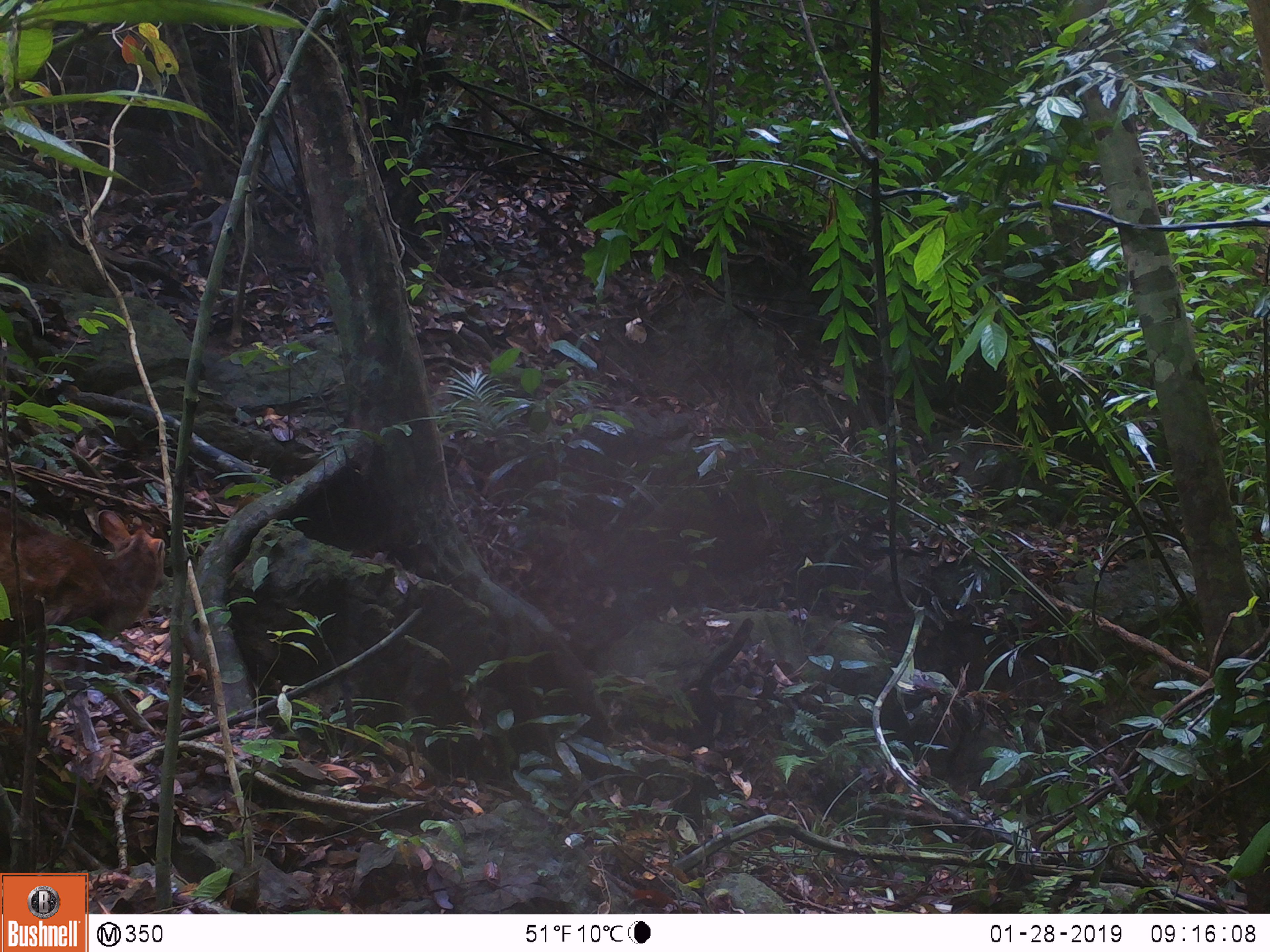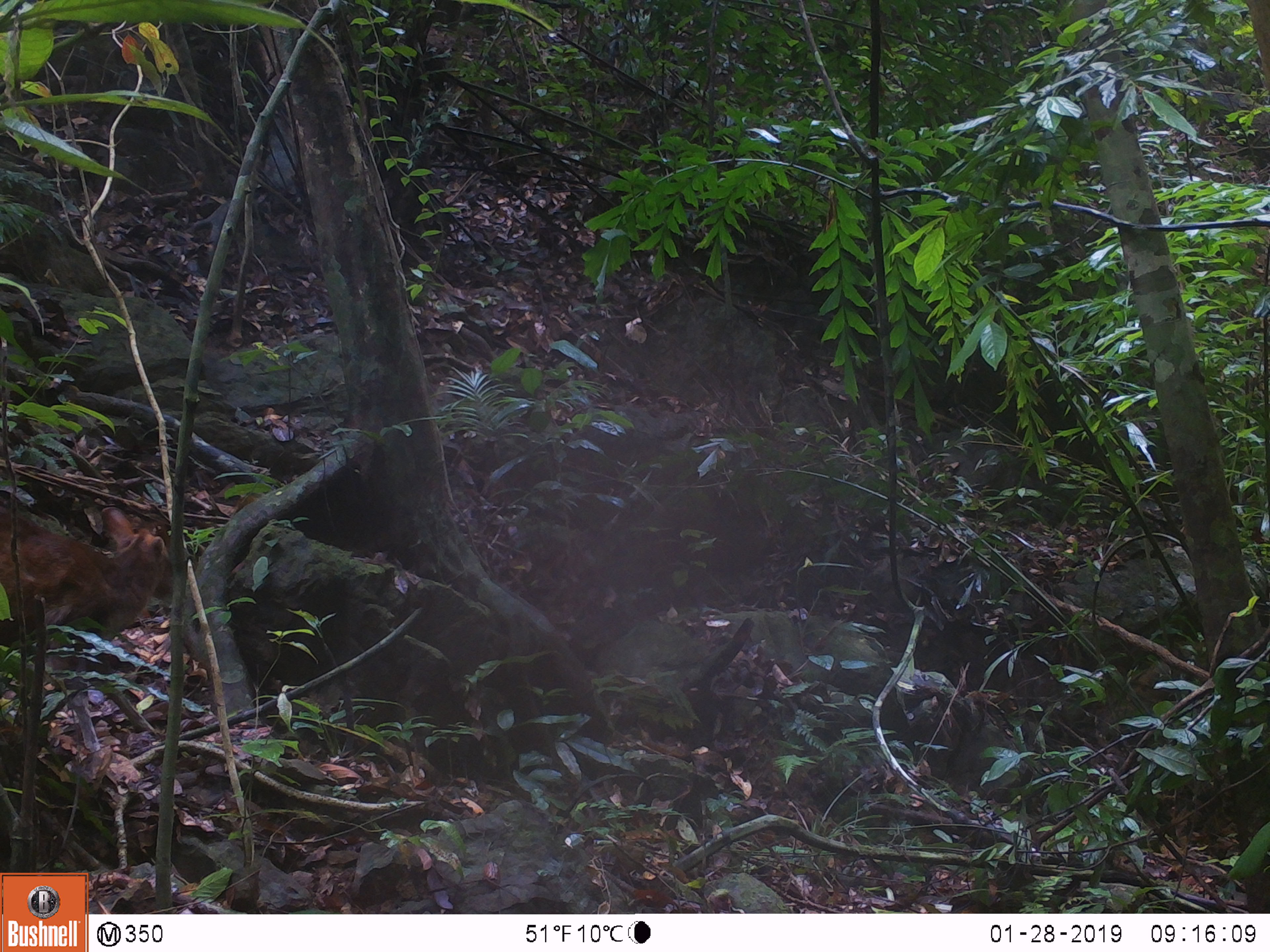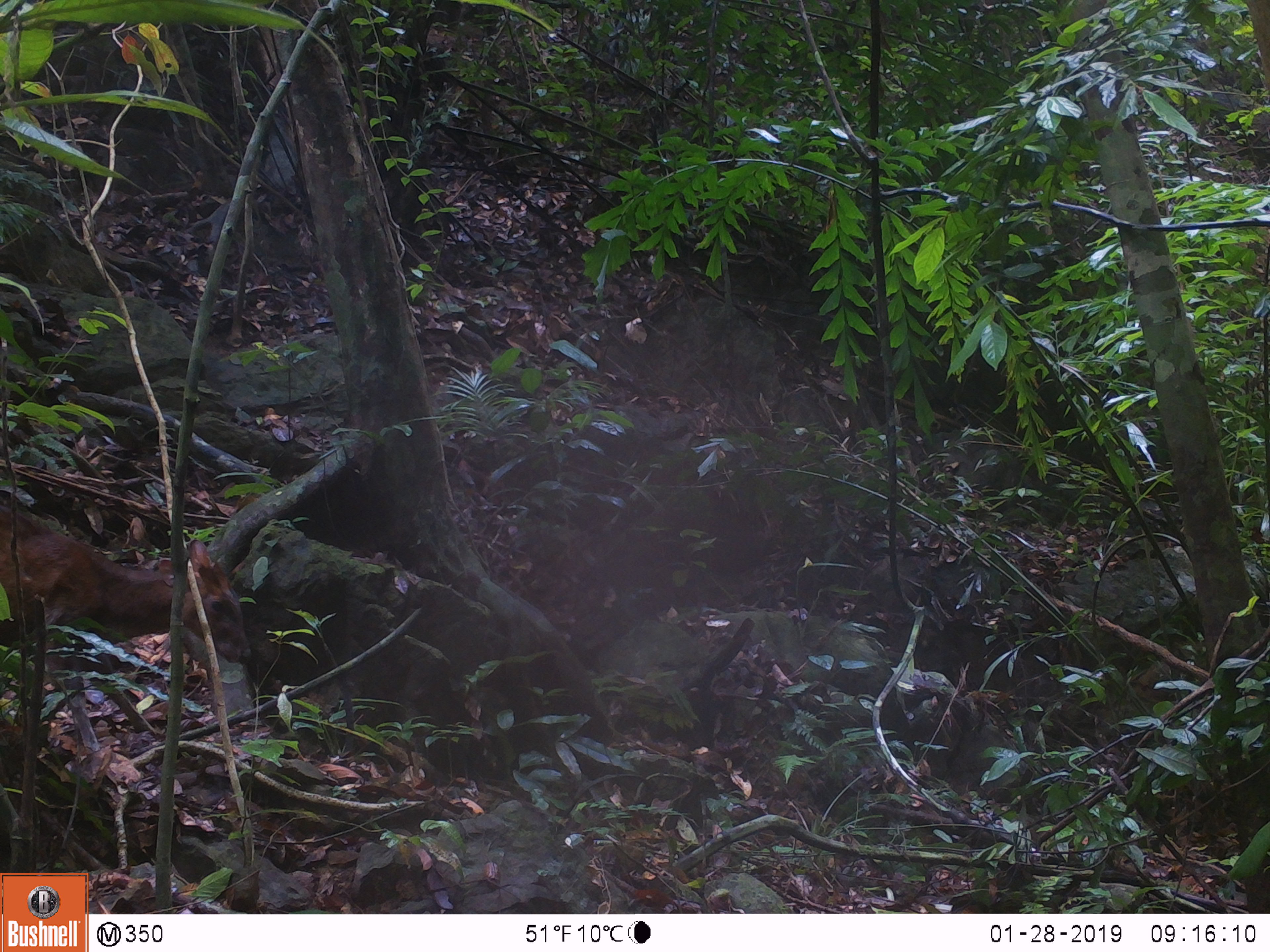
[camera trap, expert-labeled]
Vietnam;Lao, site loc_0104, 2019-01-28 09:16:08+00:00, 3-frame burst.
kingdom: Animalia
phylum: Chordata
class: Mammalia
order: Artiodactyla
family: Cervidae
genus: Muntiacus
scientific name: Muntiacus rooseveltorum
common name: roosevelt's muntjac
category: roosevelts muntjac group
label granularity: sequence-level